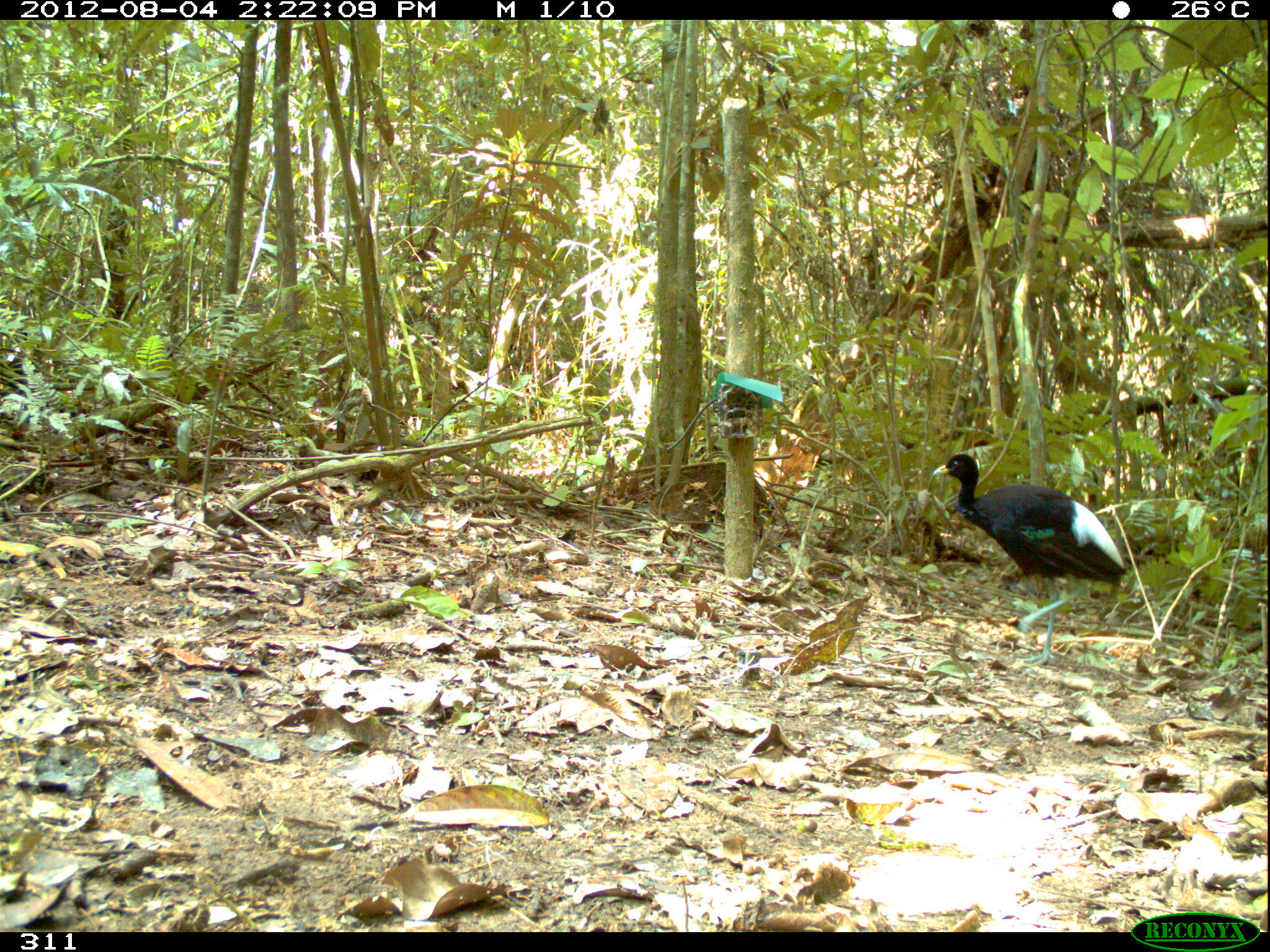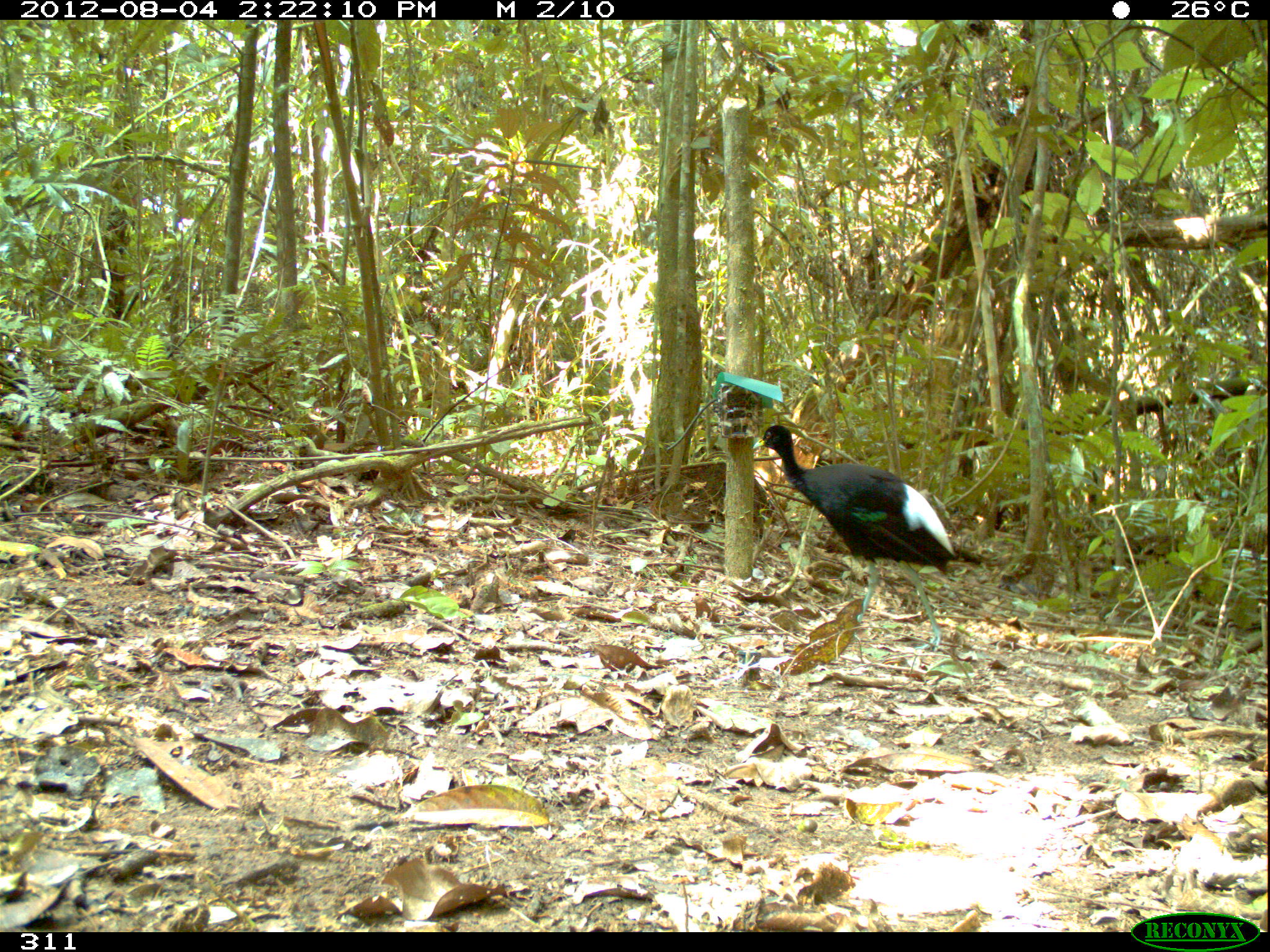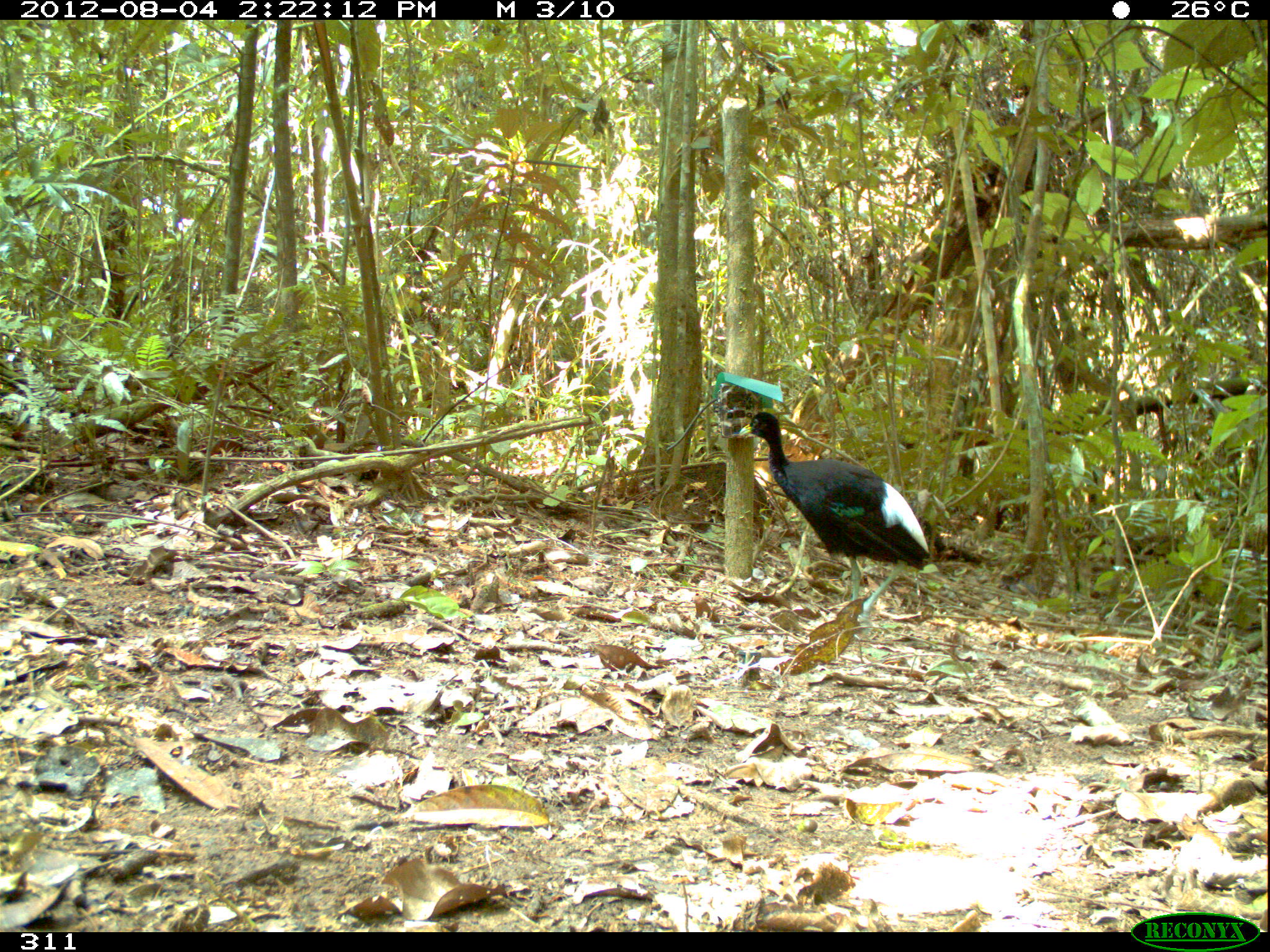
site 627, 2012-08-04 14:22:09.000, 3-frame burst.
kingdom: Animalia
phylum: Chordata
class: Aves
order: Gruiformes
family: Psophiidae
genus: Psophia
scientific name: Psophia leucoptera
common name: pale-winged trumpeter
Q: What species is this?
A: Psophia leucoptera (pale-winged trumpeter).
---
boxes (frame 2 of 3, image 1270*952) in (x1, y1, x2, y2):
psophia leucoptera: (750, 423, 956, 653)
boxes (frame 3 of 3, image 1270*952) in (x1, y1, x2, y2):
psophia leucoptera: (738, 411, 930, 637)